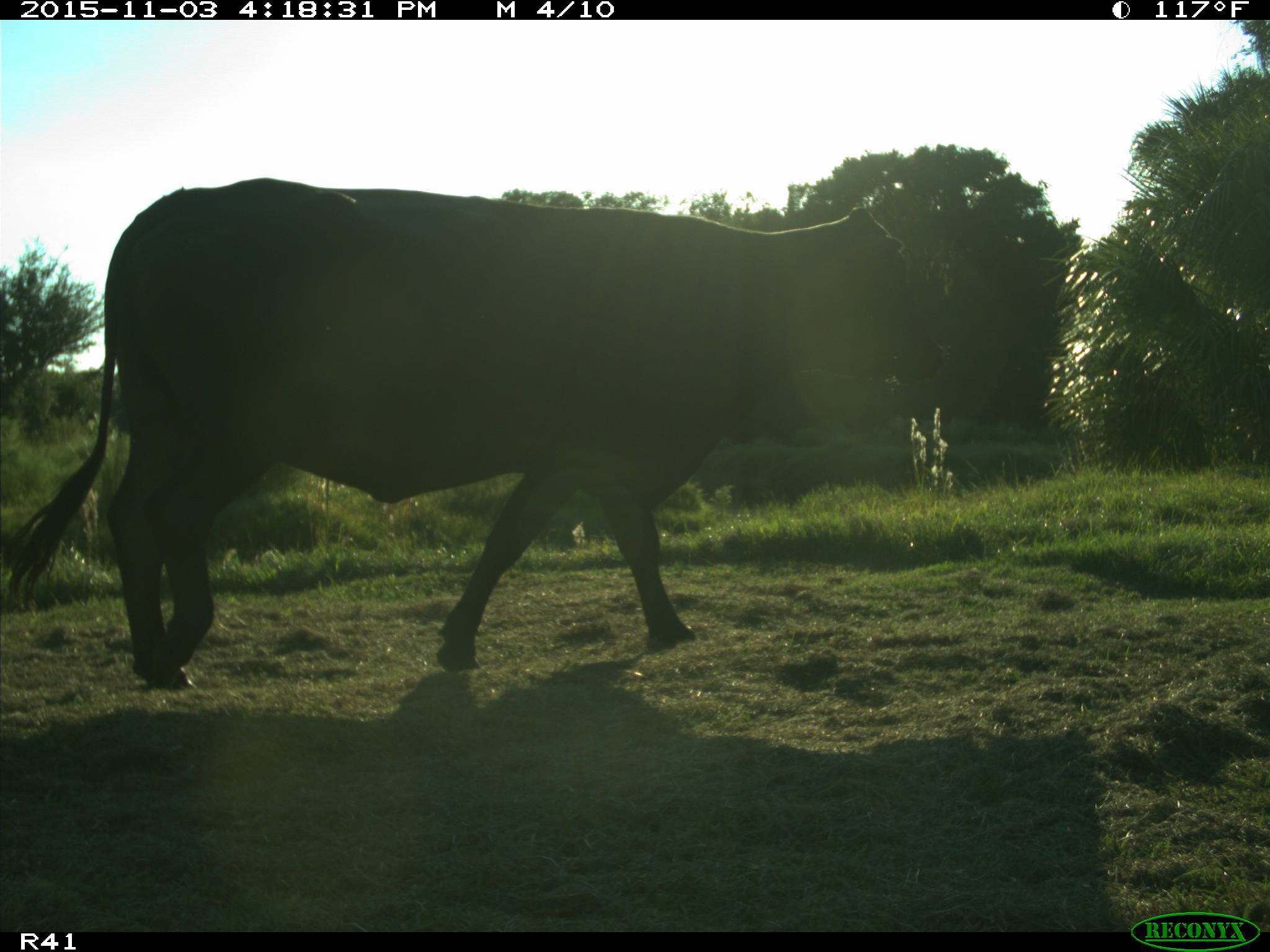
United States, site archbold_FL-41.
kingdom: Animalia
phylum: Chordata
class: Mammalia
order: Artiodactyla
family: Bovidae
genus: Bos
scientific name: Bos taurus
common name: domestic cow